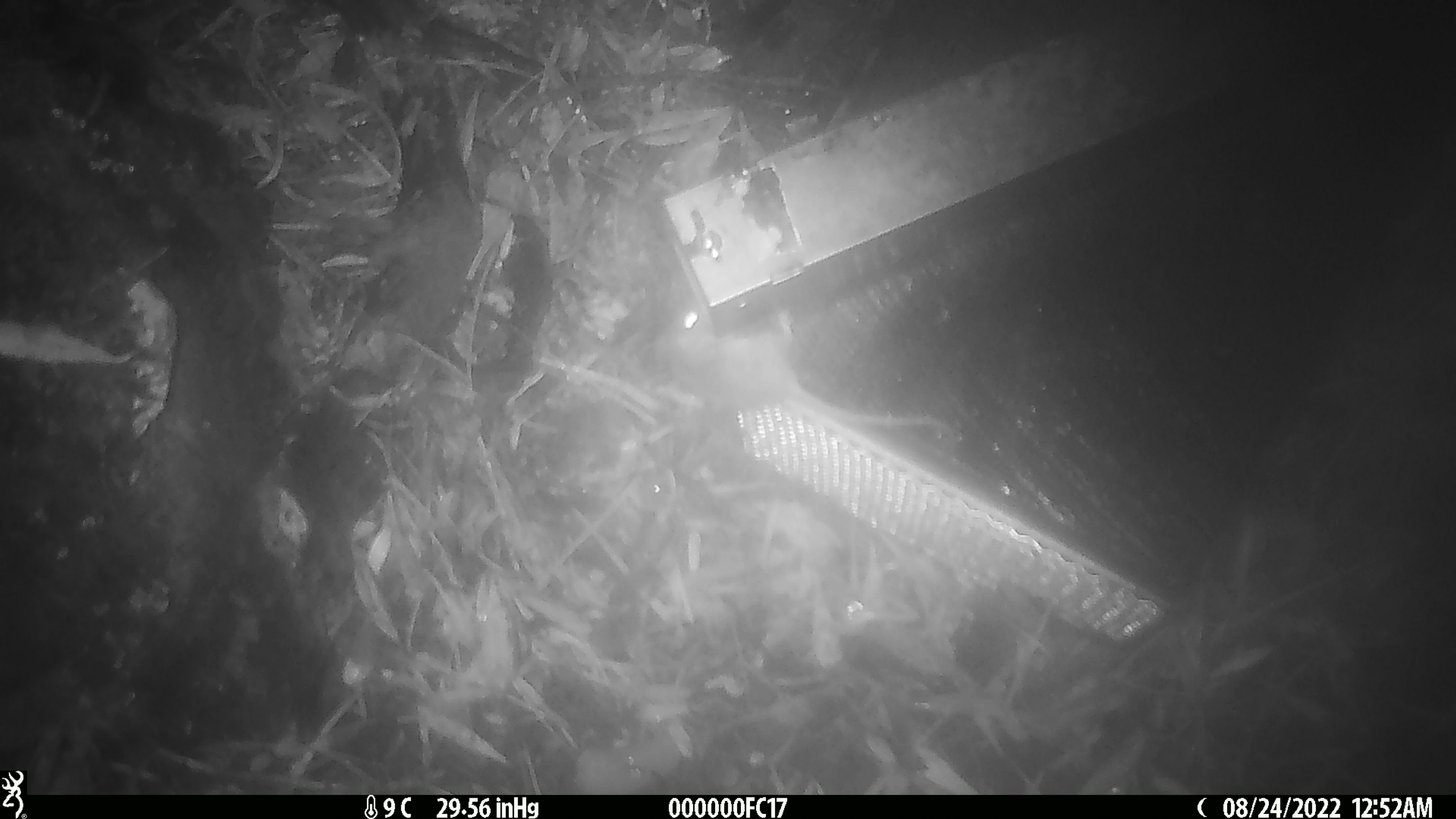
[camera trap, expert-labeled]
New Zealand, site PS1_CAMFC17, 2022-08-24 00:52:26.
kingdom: Animalia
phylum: Chordata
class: Mammalia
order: Rodentia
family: Muridae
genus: Mus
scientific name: Mus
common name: mouse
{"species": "mouse (Mus)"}